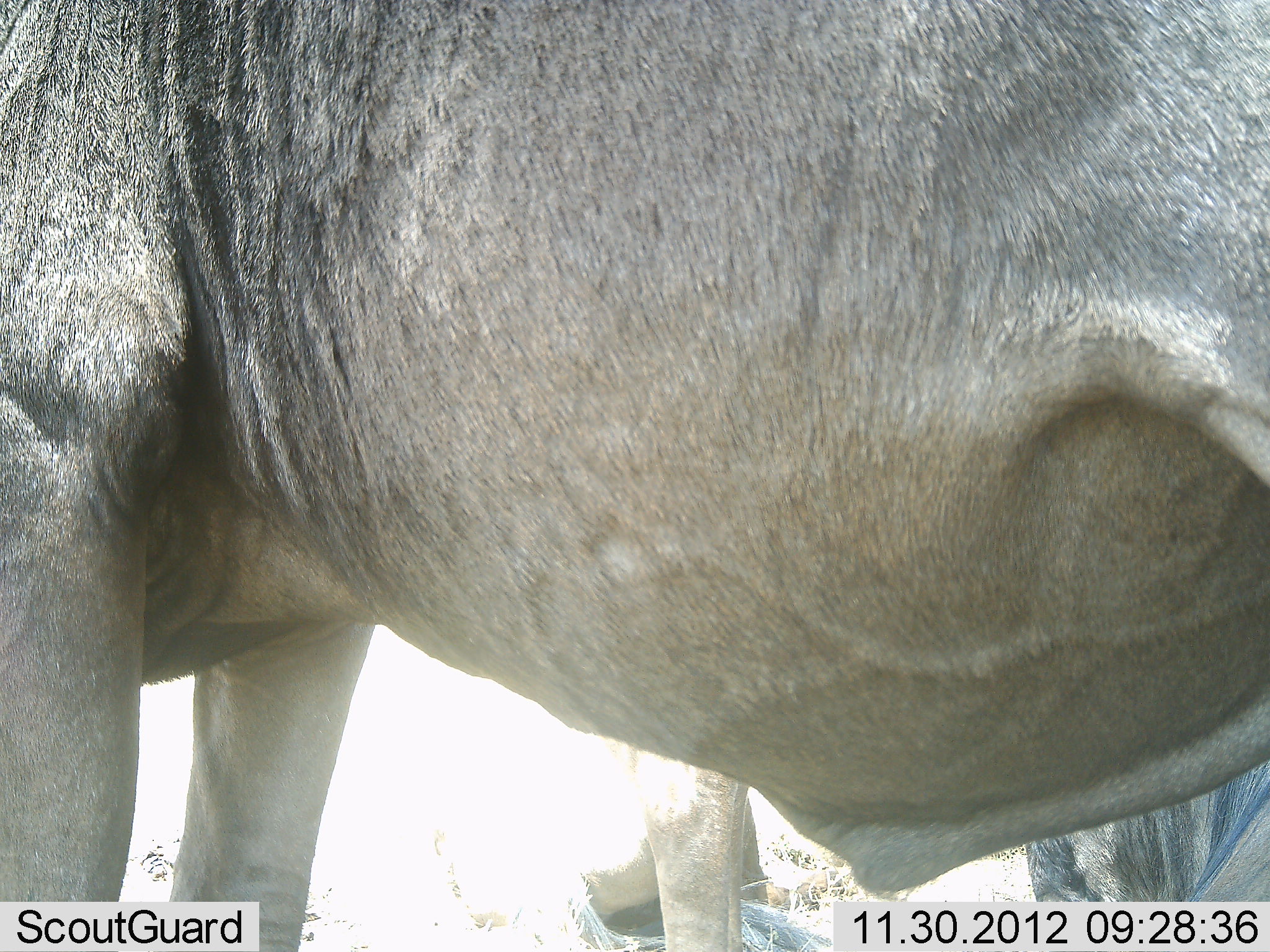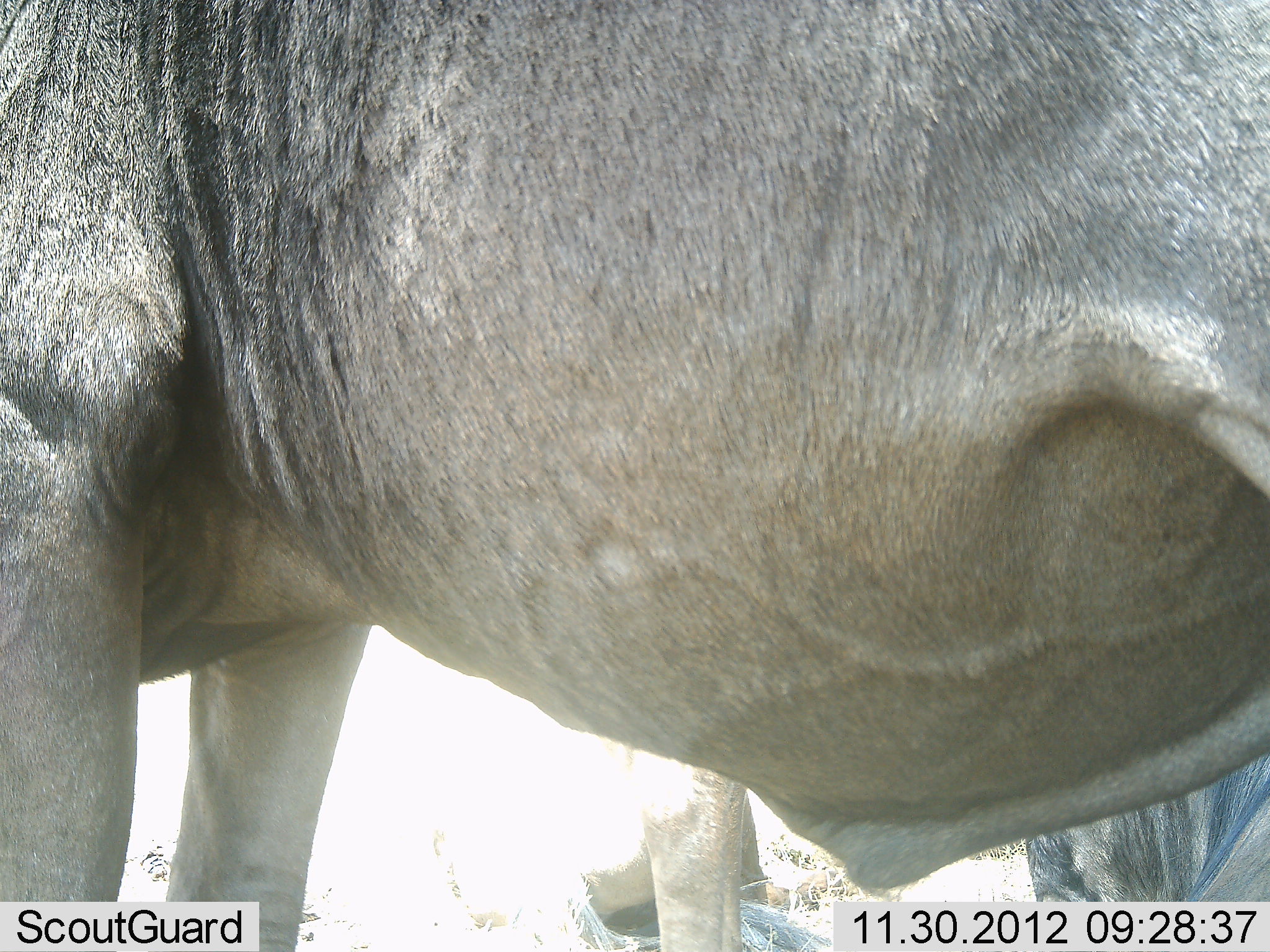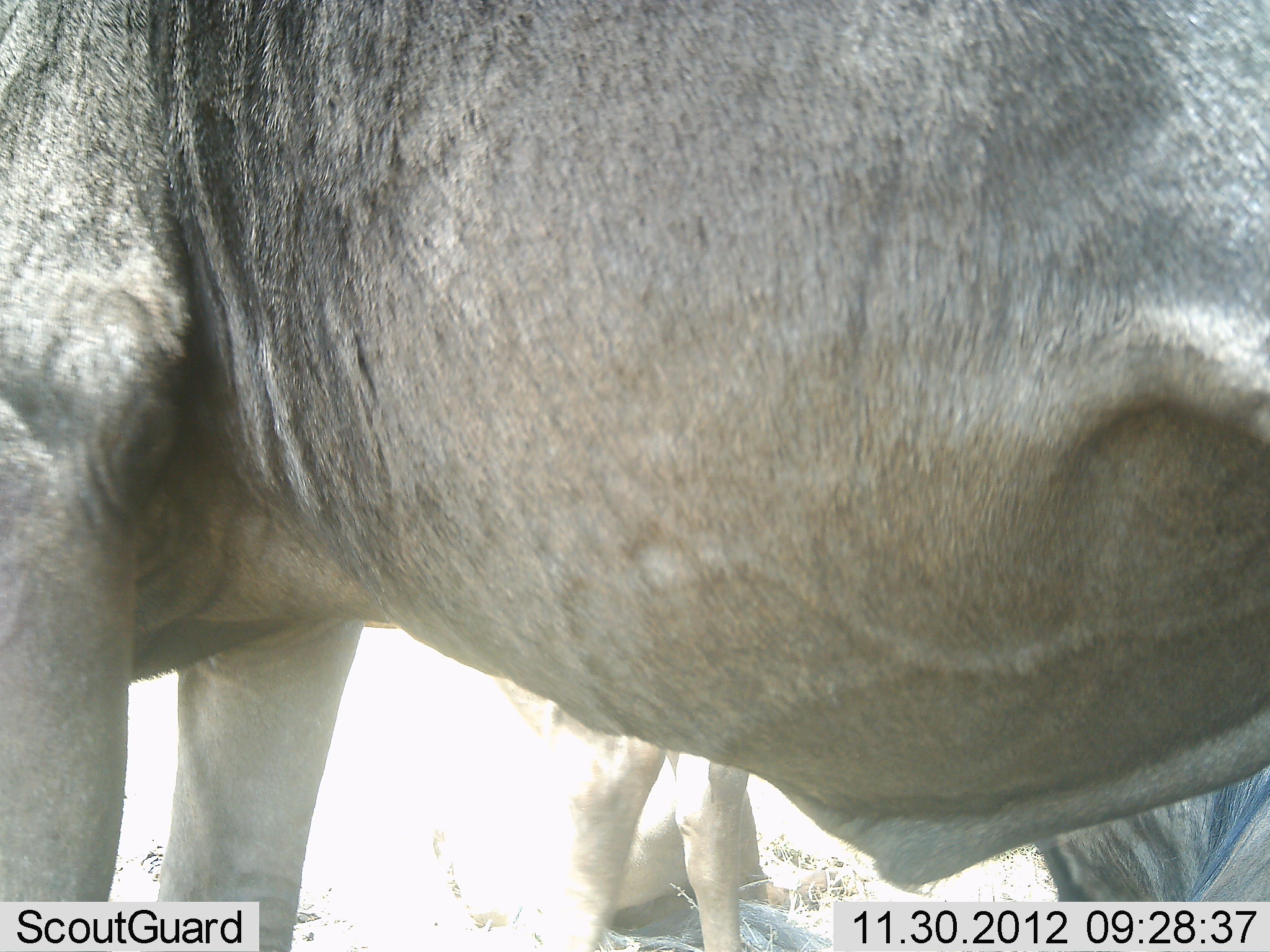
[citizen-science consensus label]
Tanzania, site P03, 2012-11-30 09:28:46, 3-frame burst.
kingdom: Animalia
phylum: Chordata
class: Mammalia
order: Artiodactyla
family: Bovidae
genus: Connochaetes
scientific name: Connochaetes taurinus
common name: blue wildebeest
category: wildebeest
Wildebeest (blue wildebeest) (Connochaetes taurinus), count 2. Behavior (volunteer vote fractions): standing 100%, resting 20%, moving 0%, interacting 0%. Young present (vote fraction): 0%. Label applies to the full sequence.